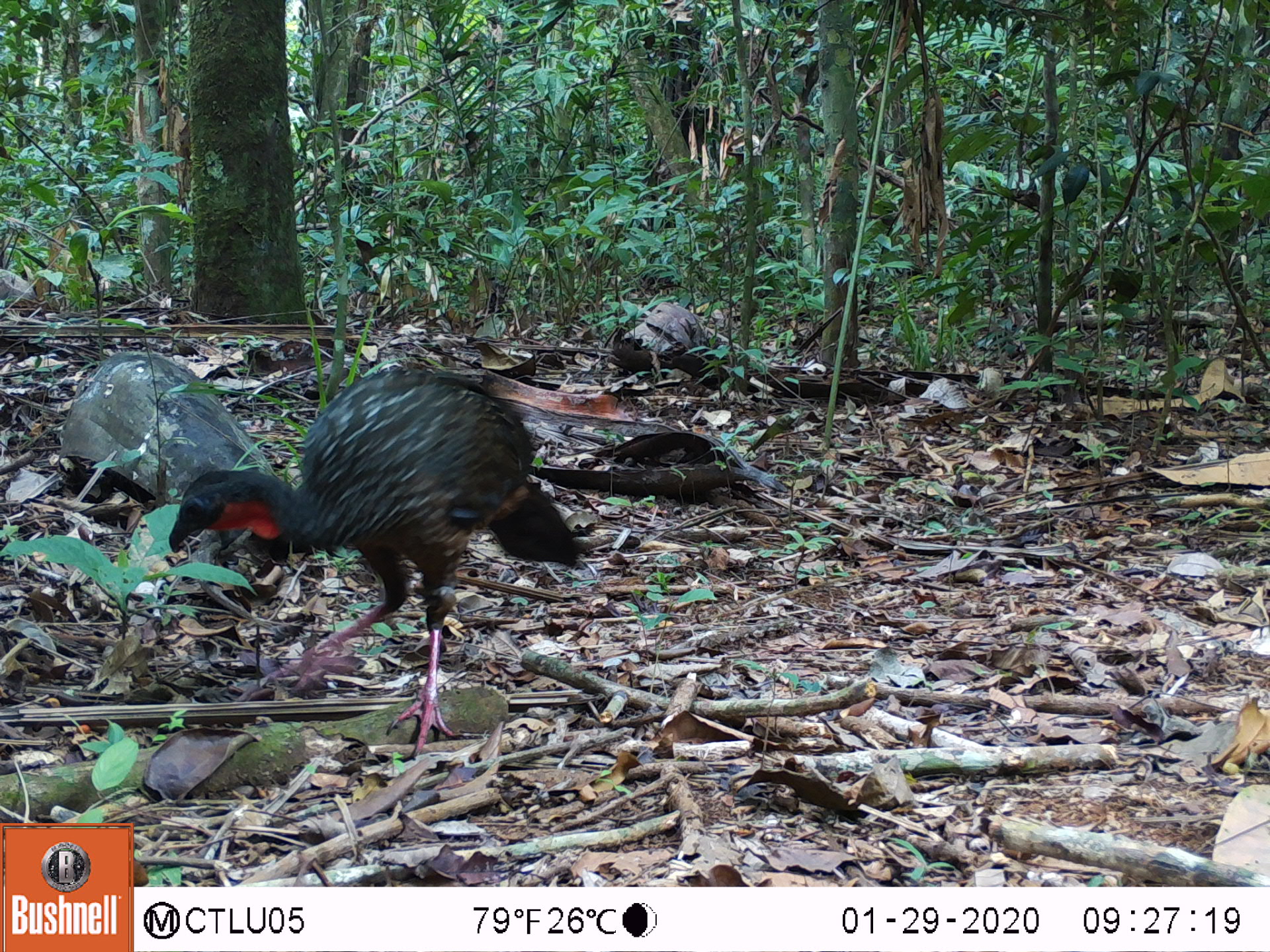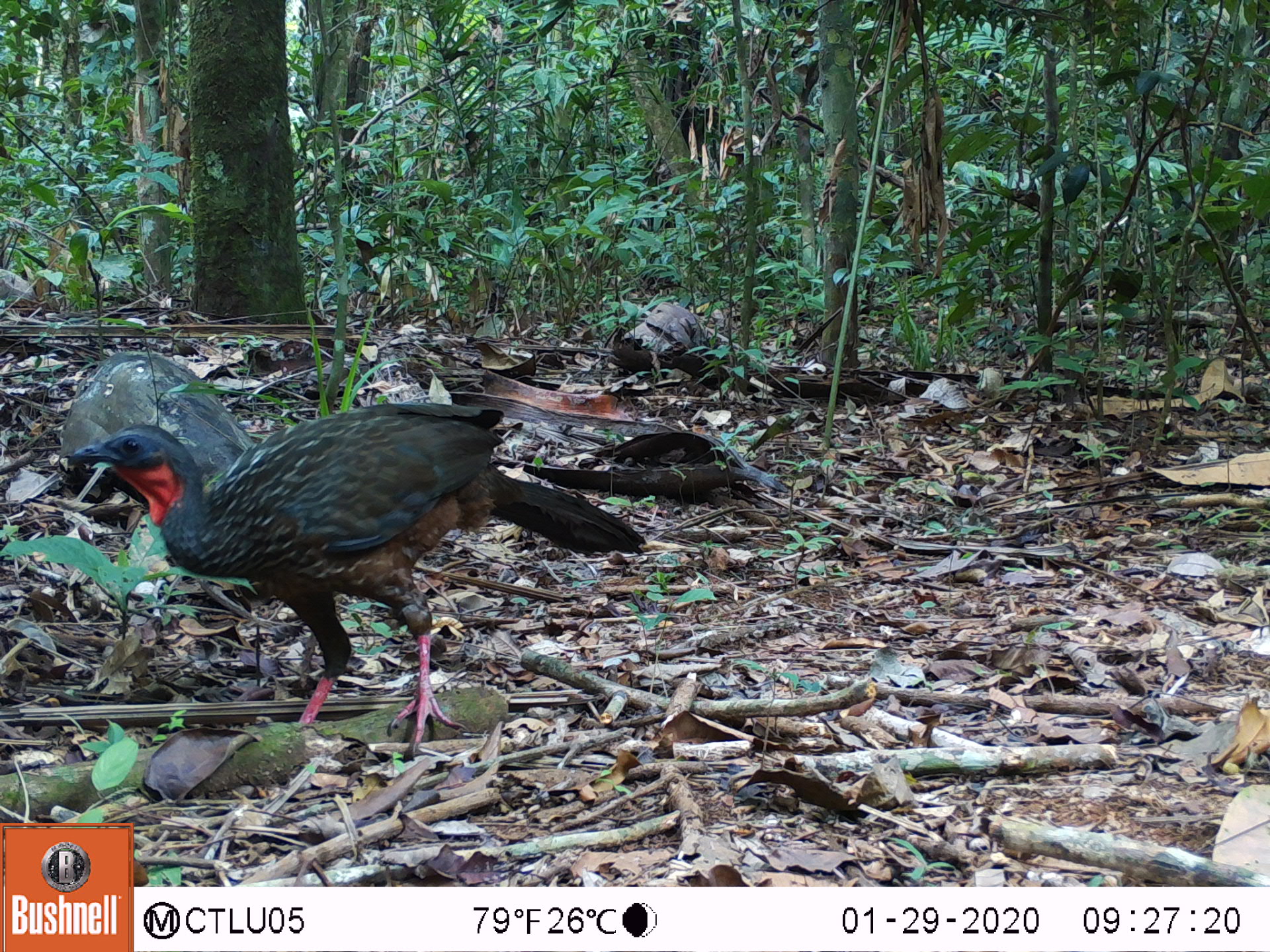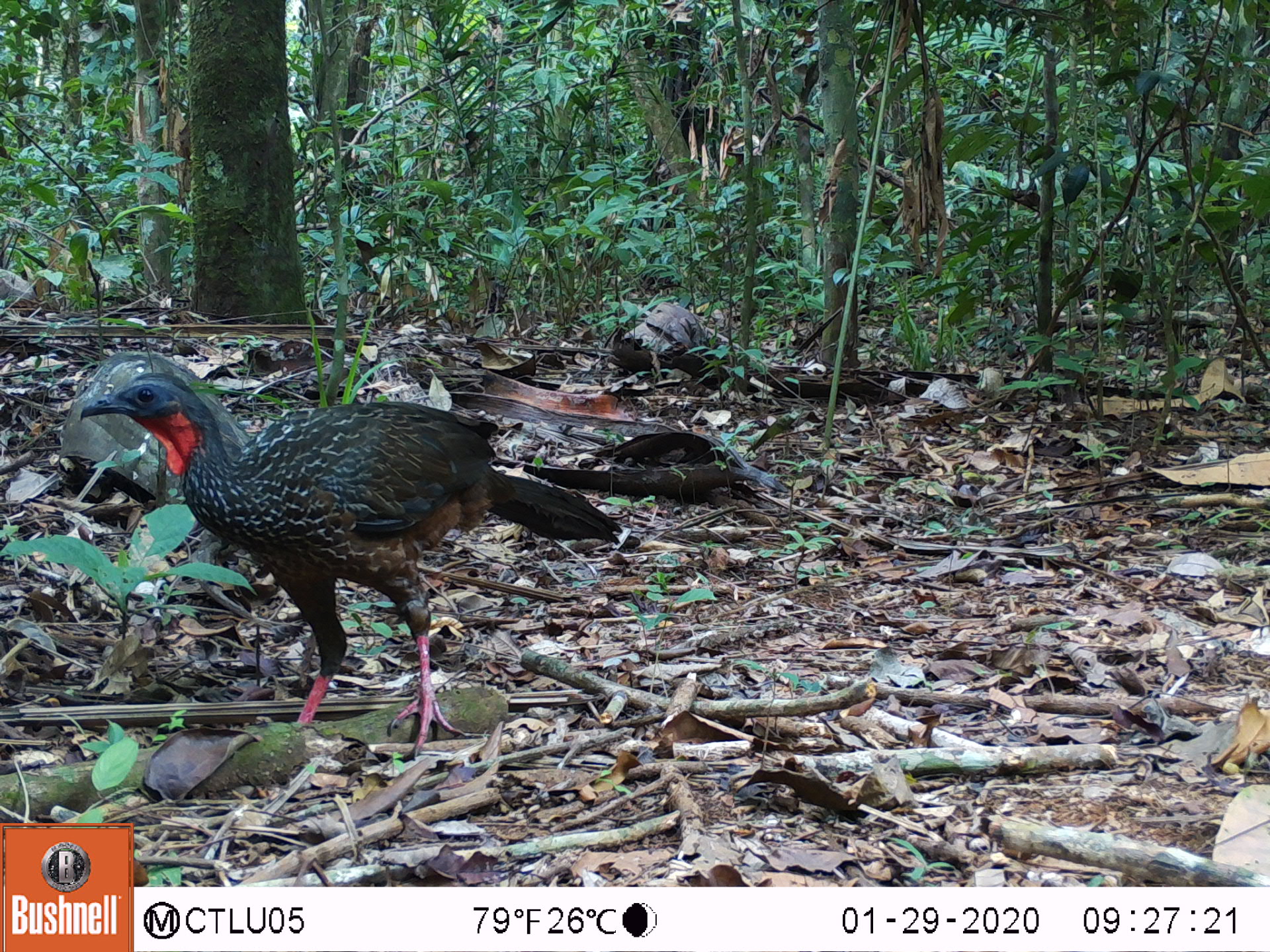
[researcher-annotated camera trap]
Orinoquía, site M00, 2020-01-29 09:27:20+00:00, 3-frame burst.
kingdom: Animalia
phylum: Chordata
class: Aves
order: Galliformes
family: Cracidae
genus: Penelope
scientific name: Penelope jacquacu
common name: spix's guan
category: spixs guan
Spixs guan (spix's guan) (Penelope jacquacu).